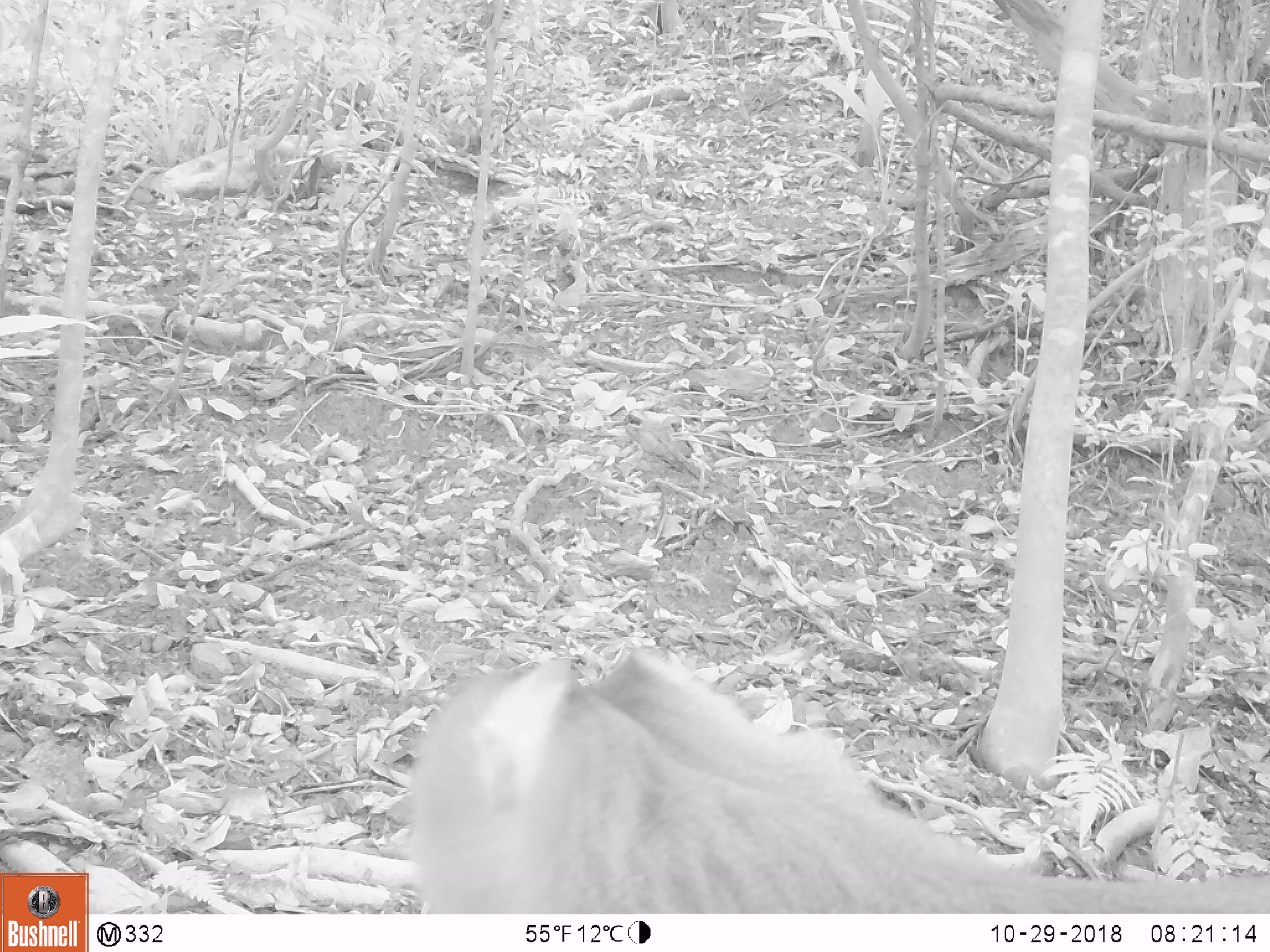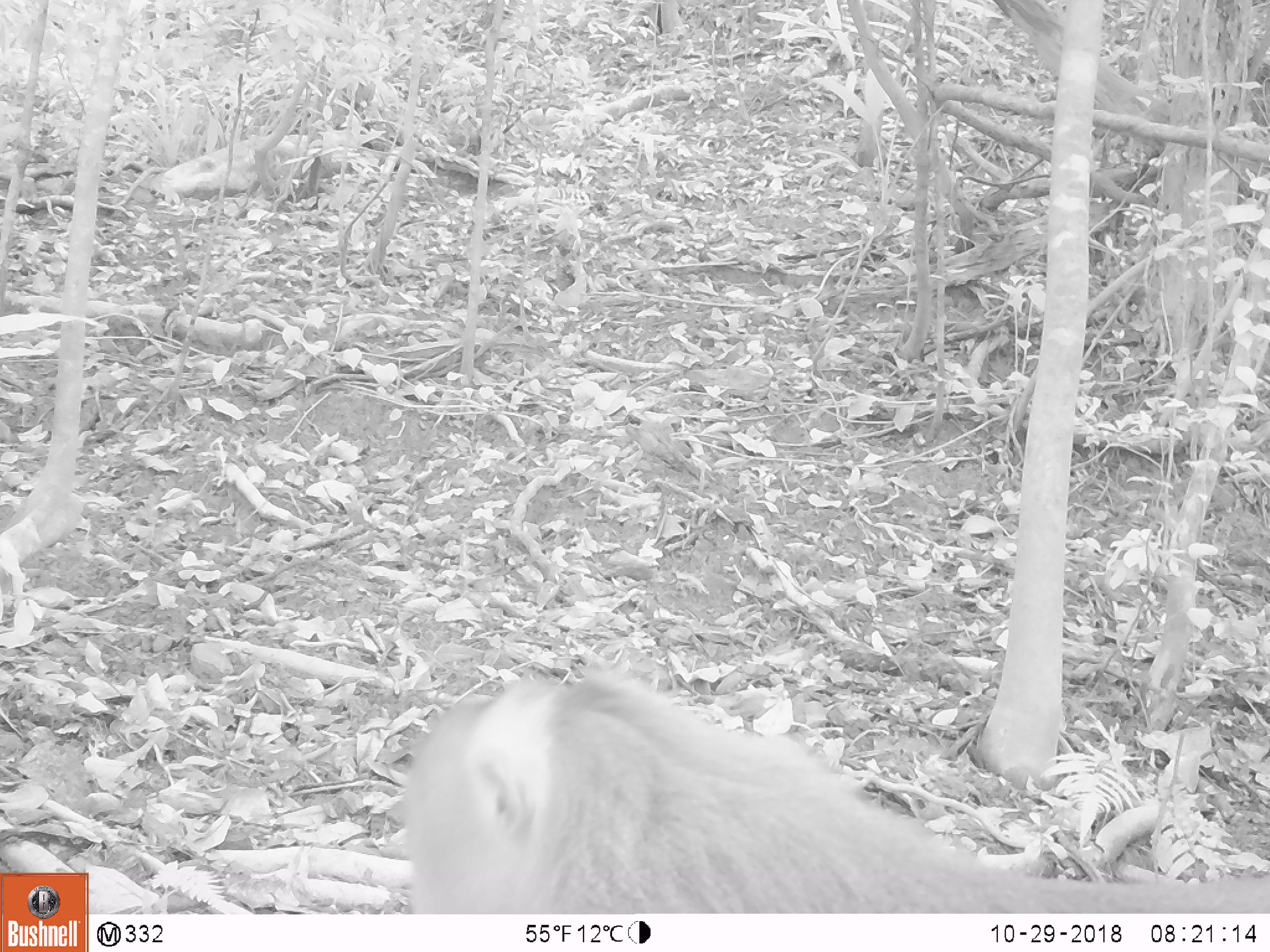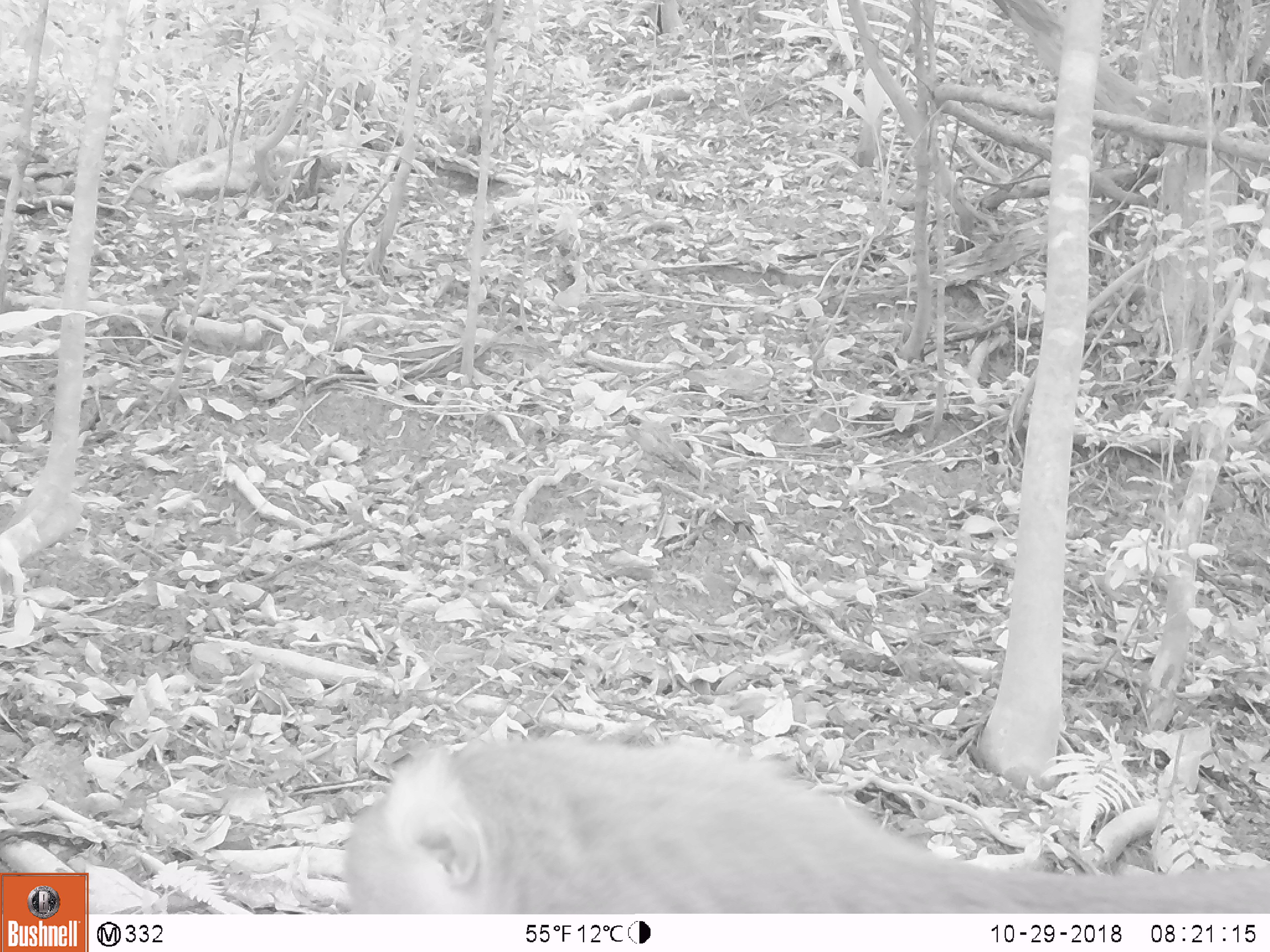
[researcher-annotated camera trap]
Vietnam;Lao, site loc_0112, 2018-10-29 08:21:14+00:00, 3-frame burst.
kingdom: Animalia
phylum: Chordata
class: Mammalia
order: Primates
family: Cercopithecidae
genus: Macaca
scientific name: Macaca nemestrina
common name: pig-tailed macaque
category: pig tailed macaque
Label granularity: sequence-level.